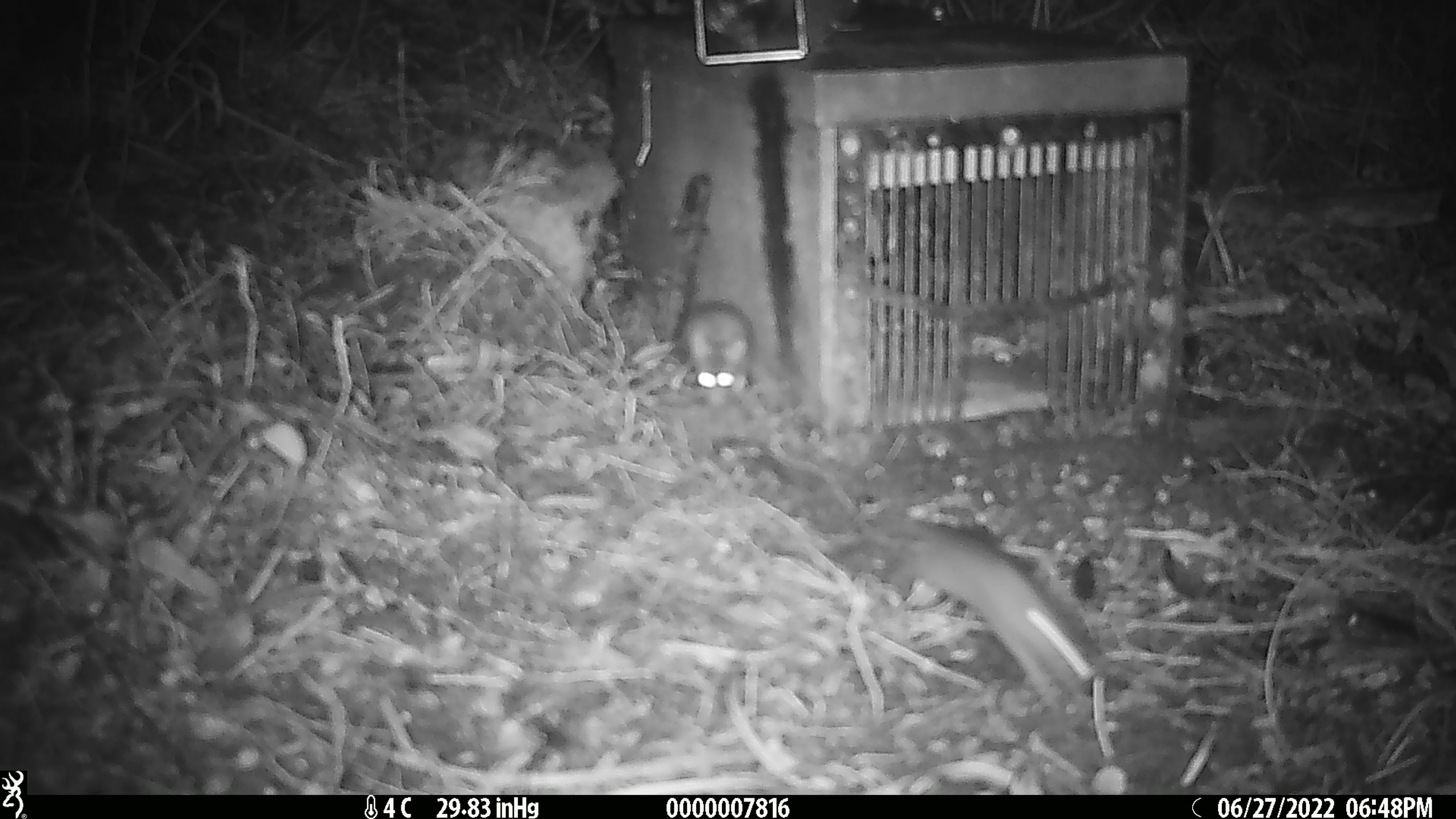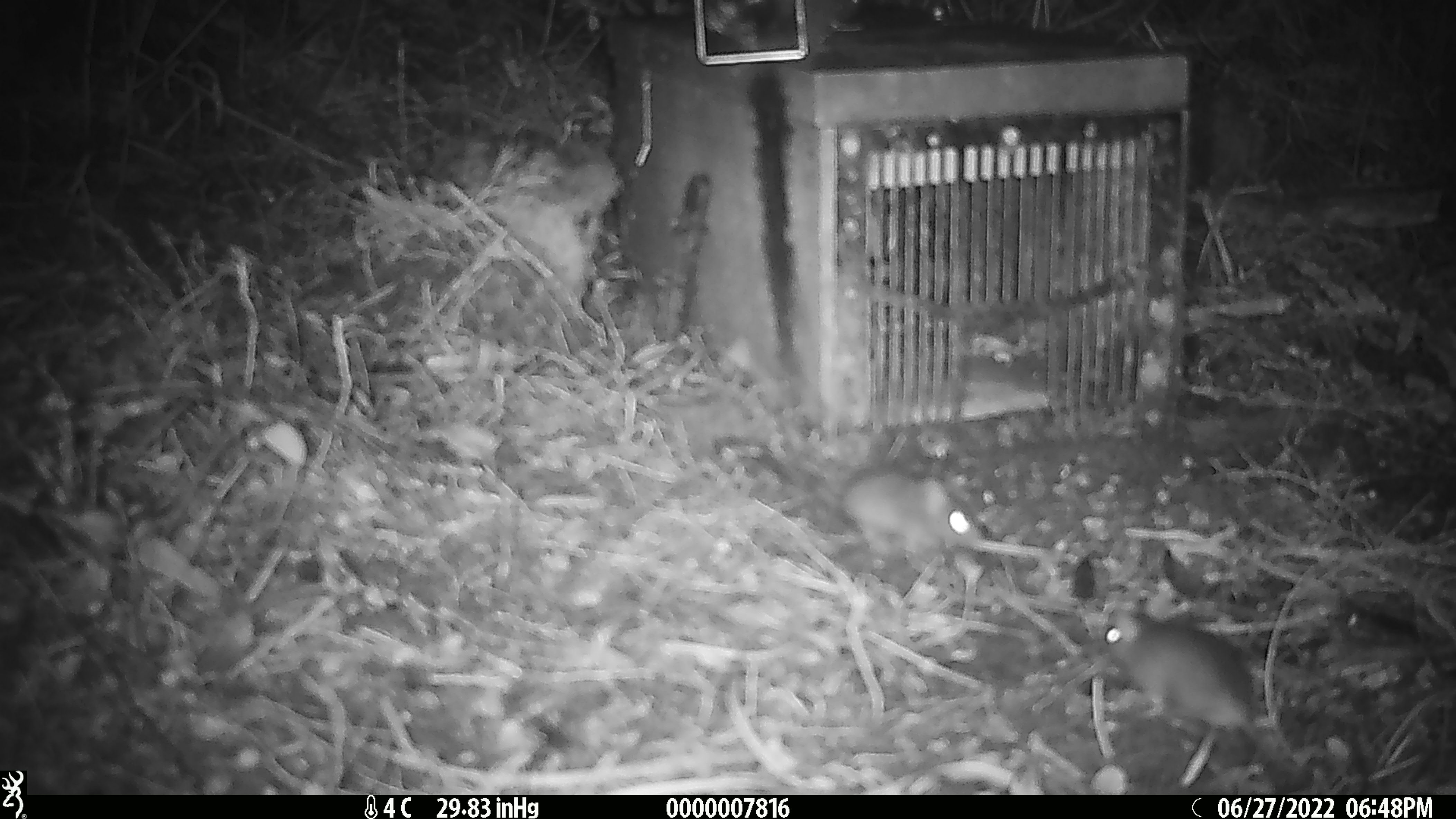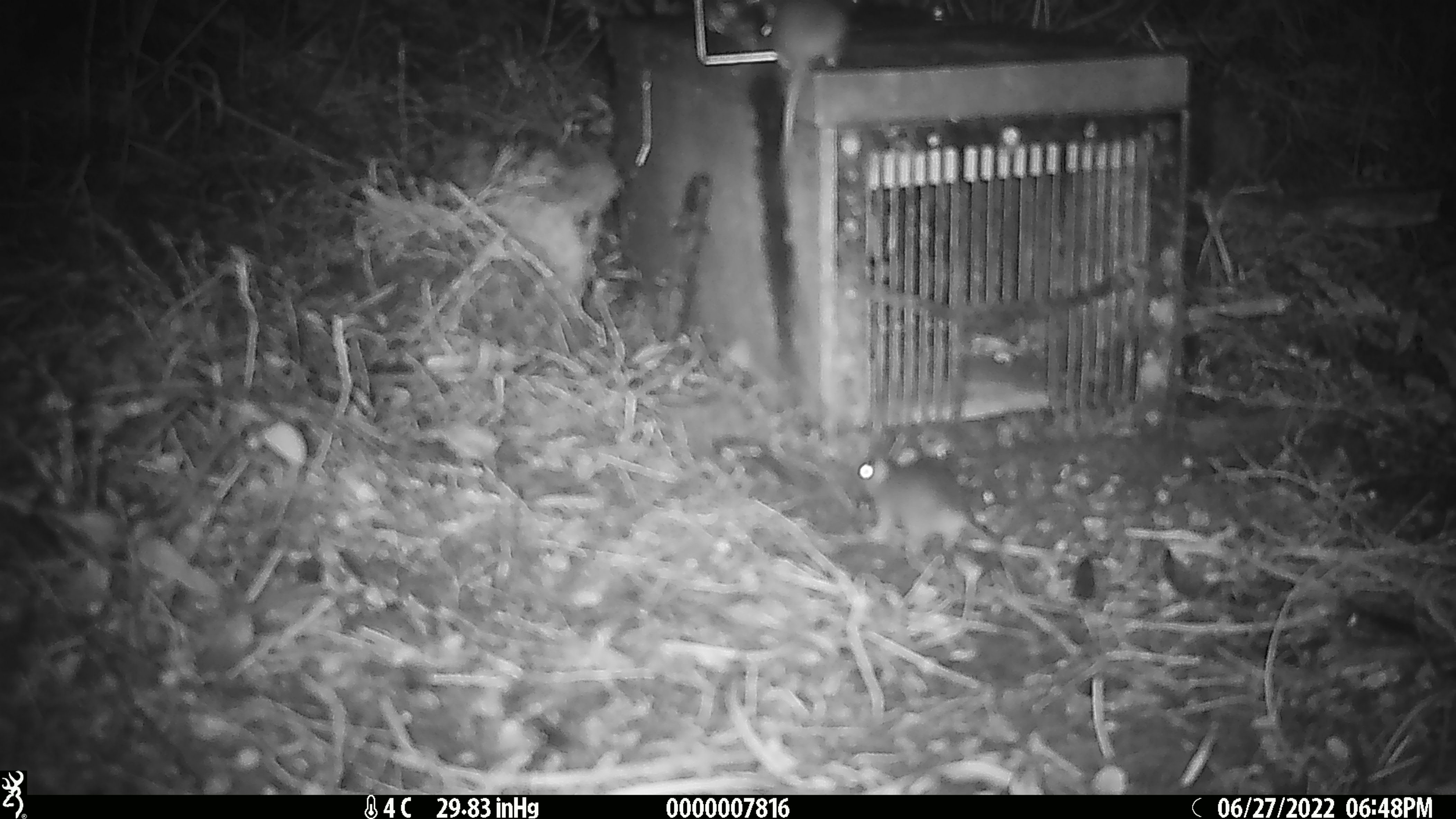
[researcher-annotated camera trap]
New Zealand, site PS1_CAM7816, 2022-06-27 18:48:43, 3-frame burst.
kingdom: Animalia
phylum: Chordata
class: Mammalia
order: Rodentia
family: Muridae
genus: Mus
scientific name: Mus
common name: mouse